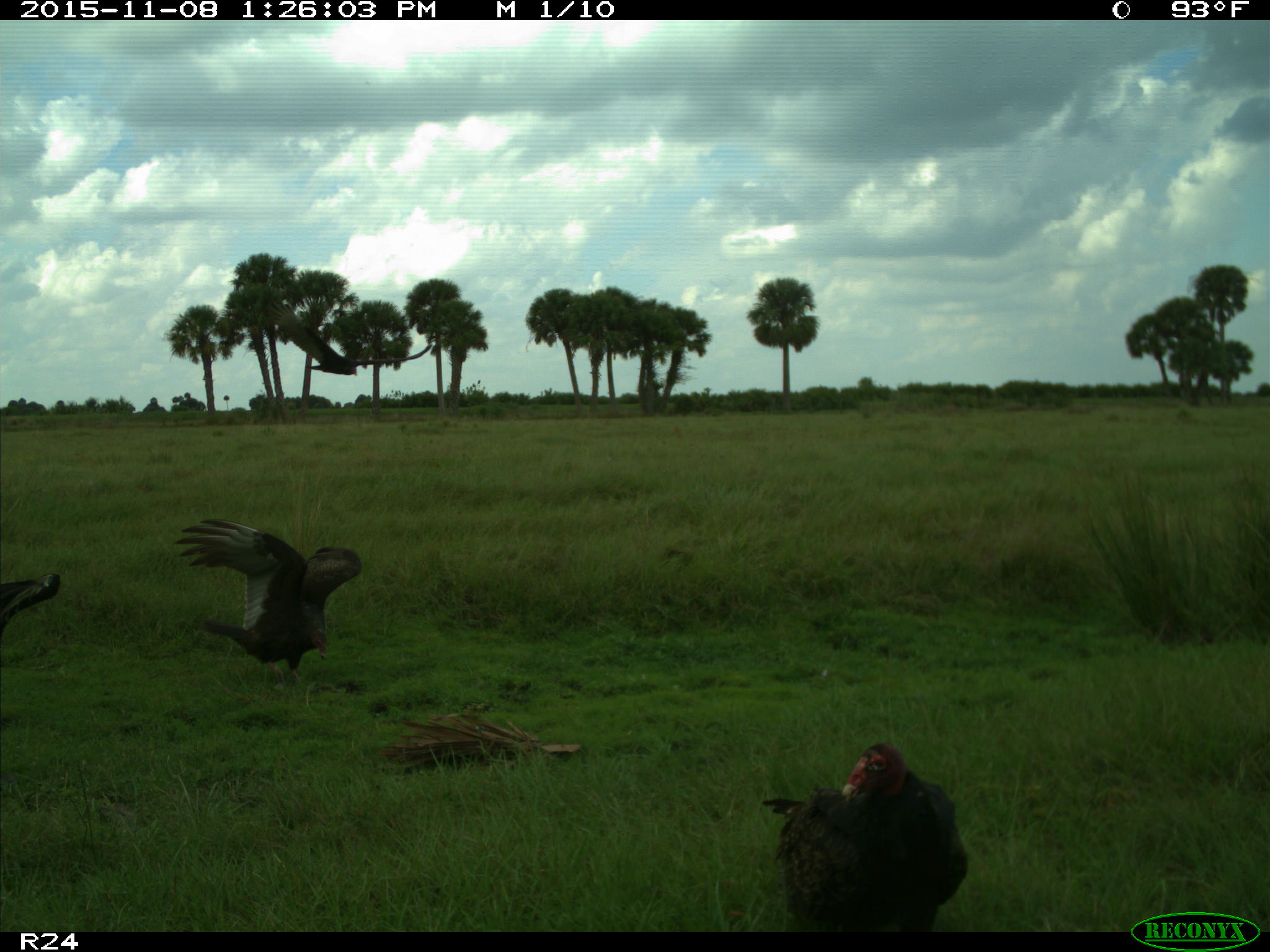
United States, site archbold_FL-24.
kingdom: Animalia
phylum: Chordata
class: Aves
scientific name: Aves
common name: birds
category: unidentified bird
Unidentified bird (birds) (Aves).